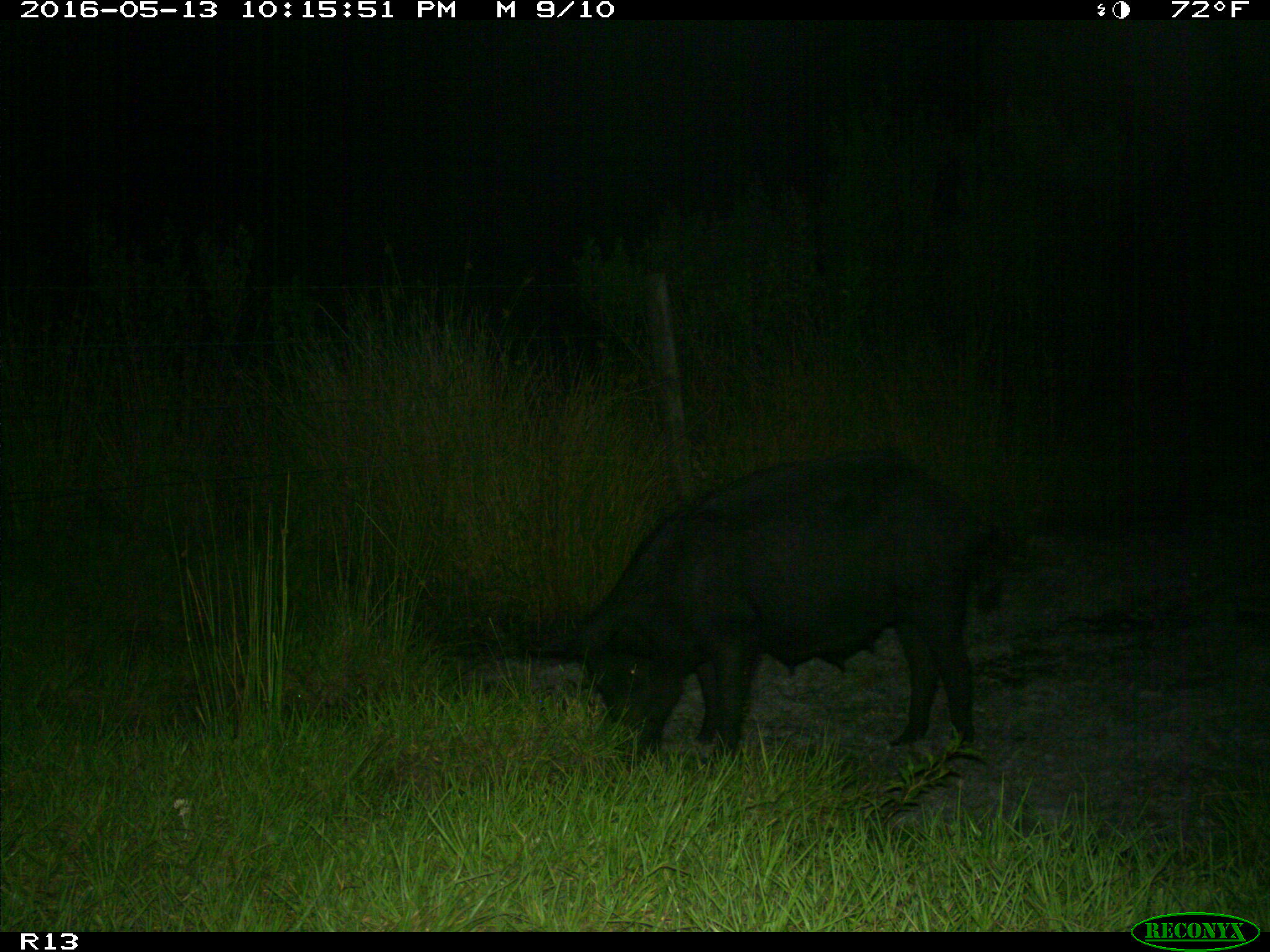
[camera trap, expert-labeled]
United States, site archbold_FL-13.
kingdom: Animalia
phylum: Chordata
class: Mammalia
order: Artiodactyla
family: Suidae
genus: Sus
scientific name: Sus scrofa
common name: wild boar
Sus scrofa (wild boar).